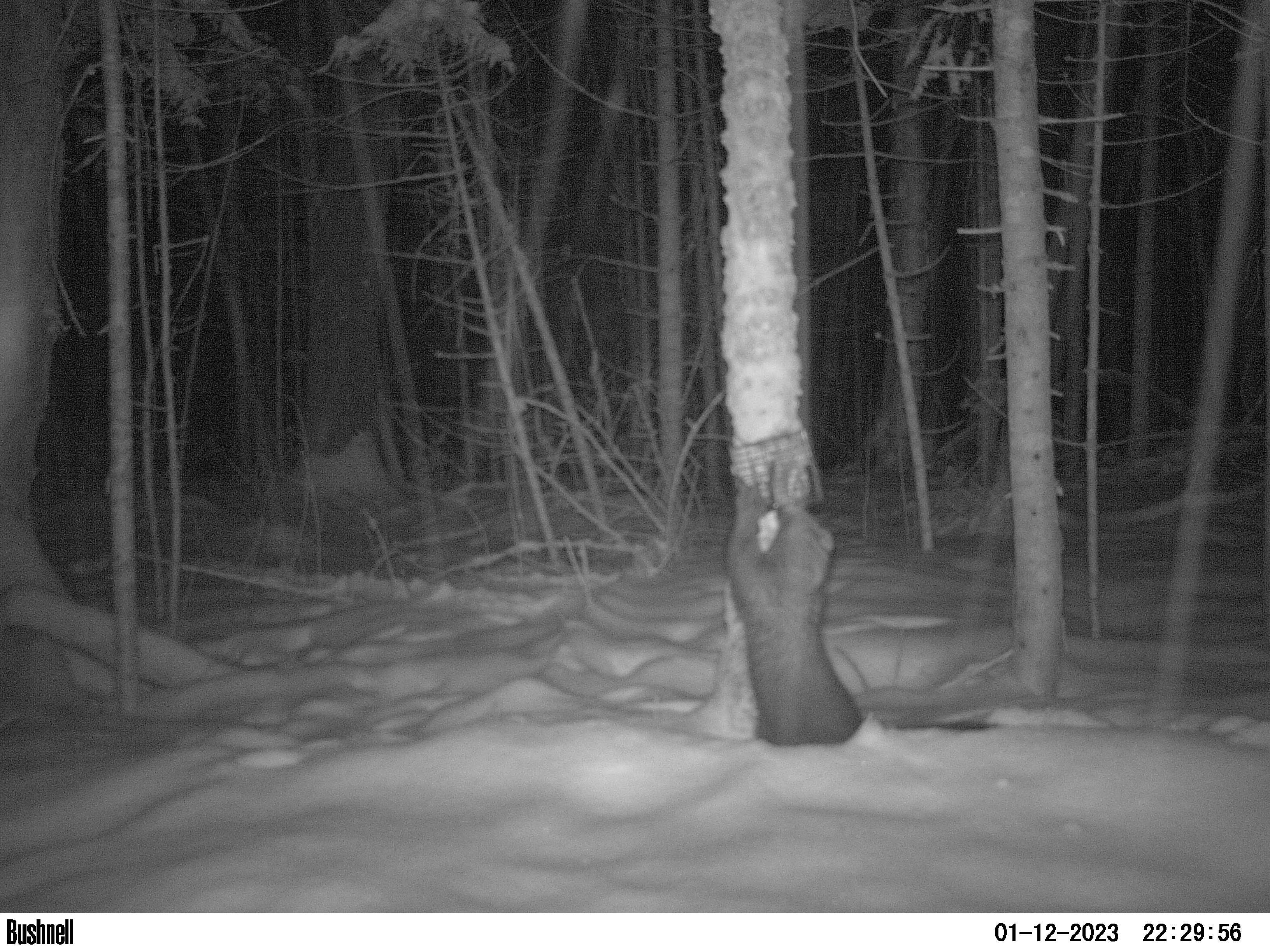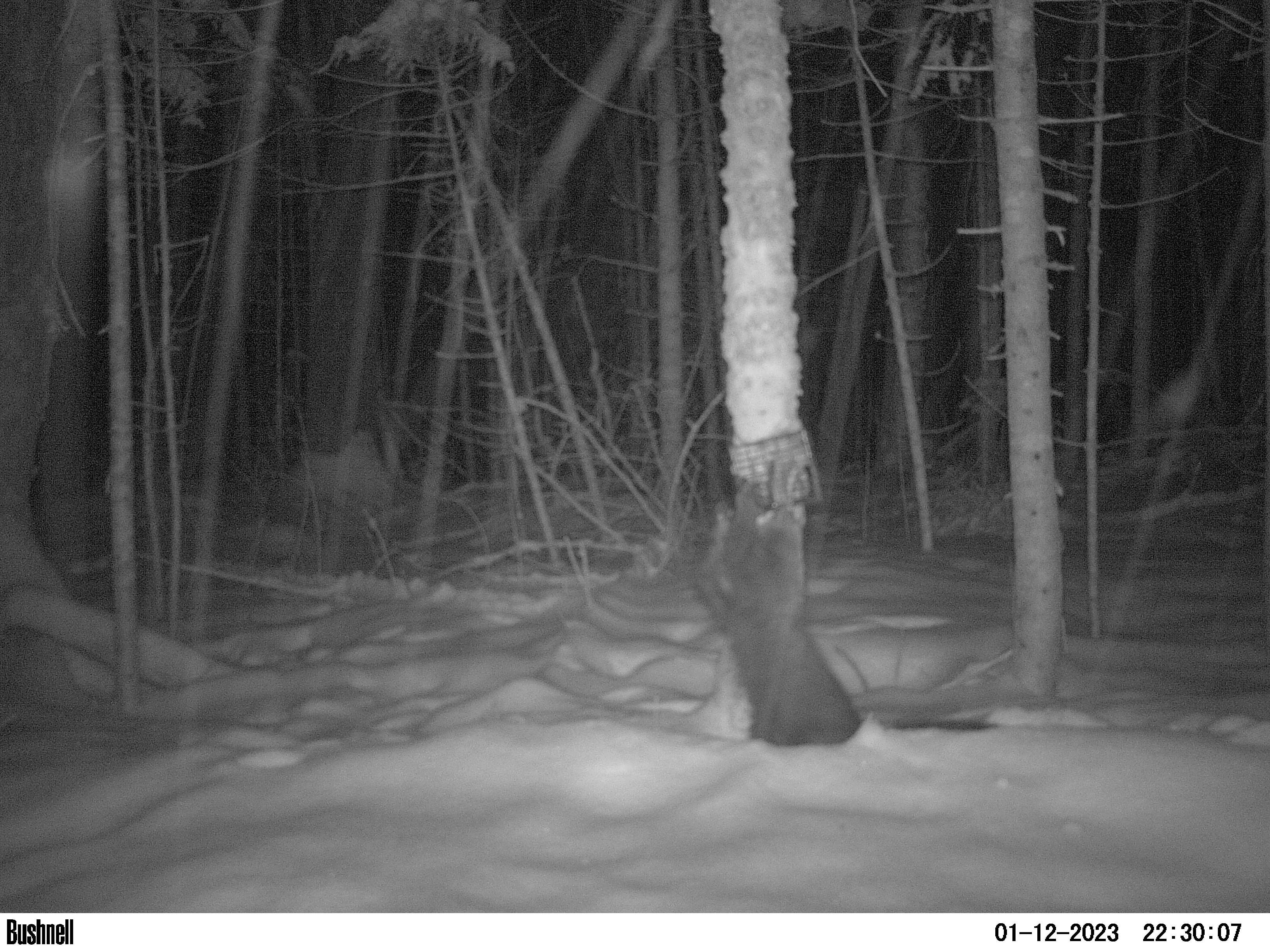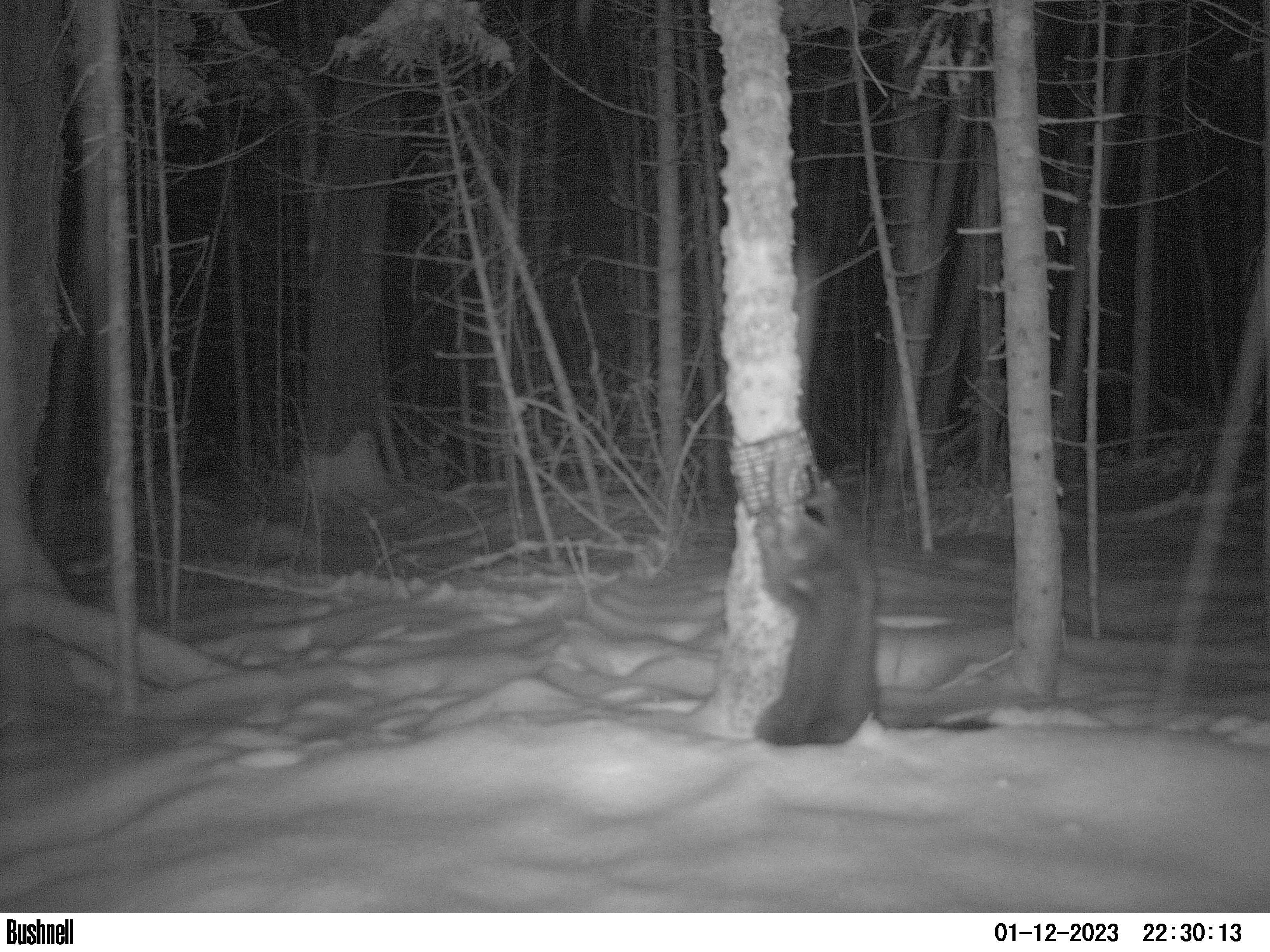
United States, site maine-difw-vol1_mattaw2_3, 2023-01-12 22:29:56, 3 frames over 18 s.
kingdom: Animalia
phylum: Chordata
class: Mammalia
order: Carnivora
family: Mustelidae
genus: Pekania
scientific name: Pekania pennanti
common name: fisher